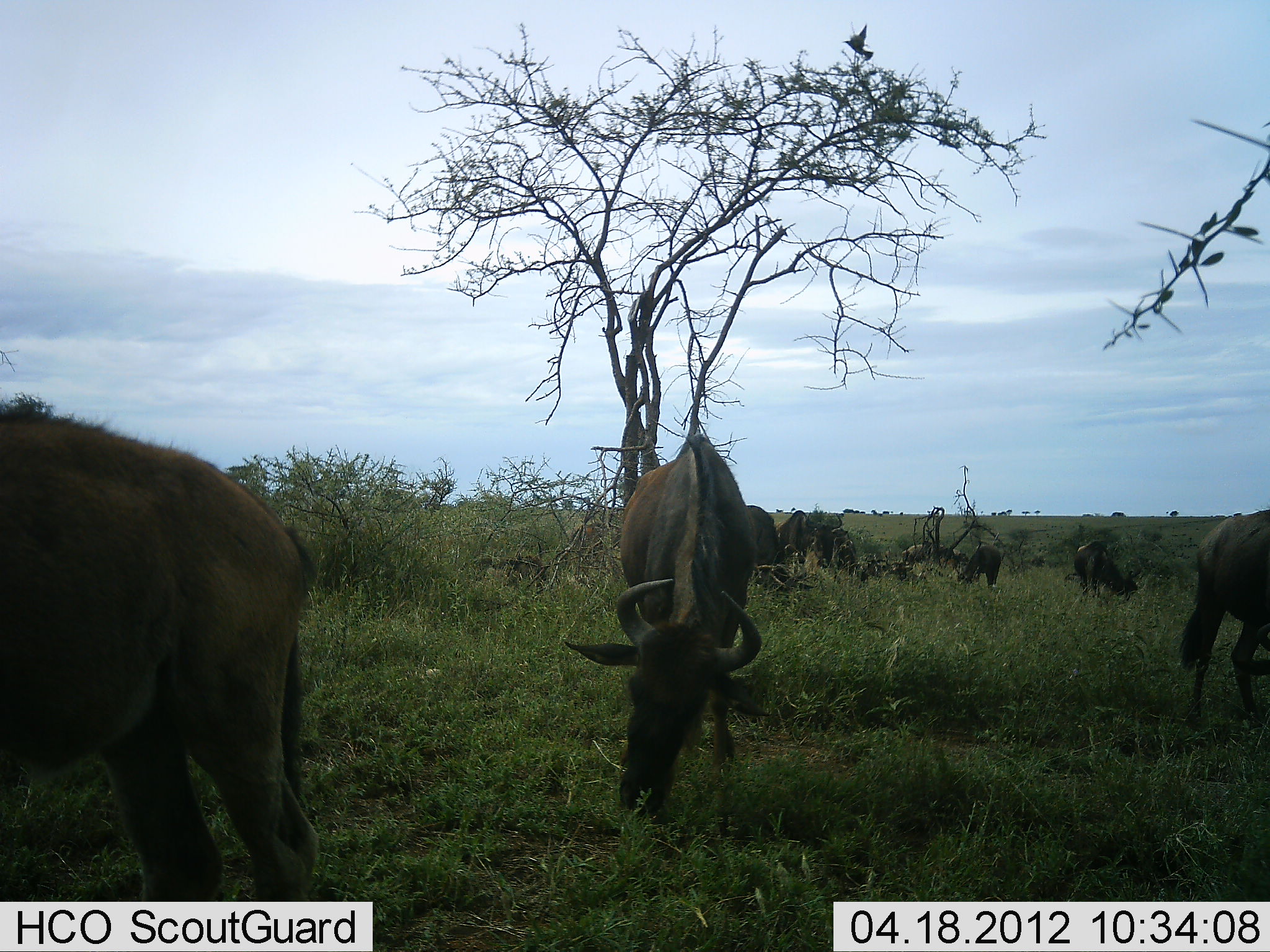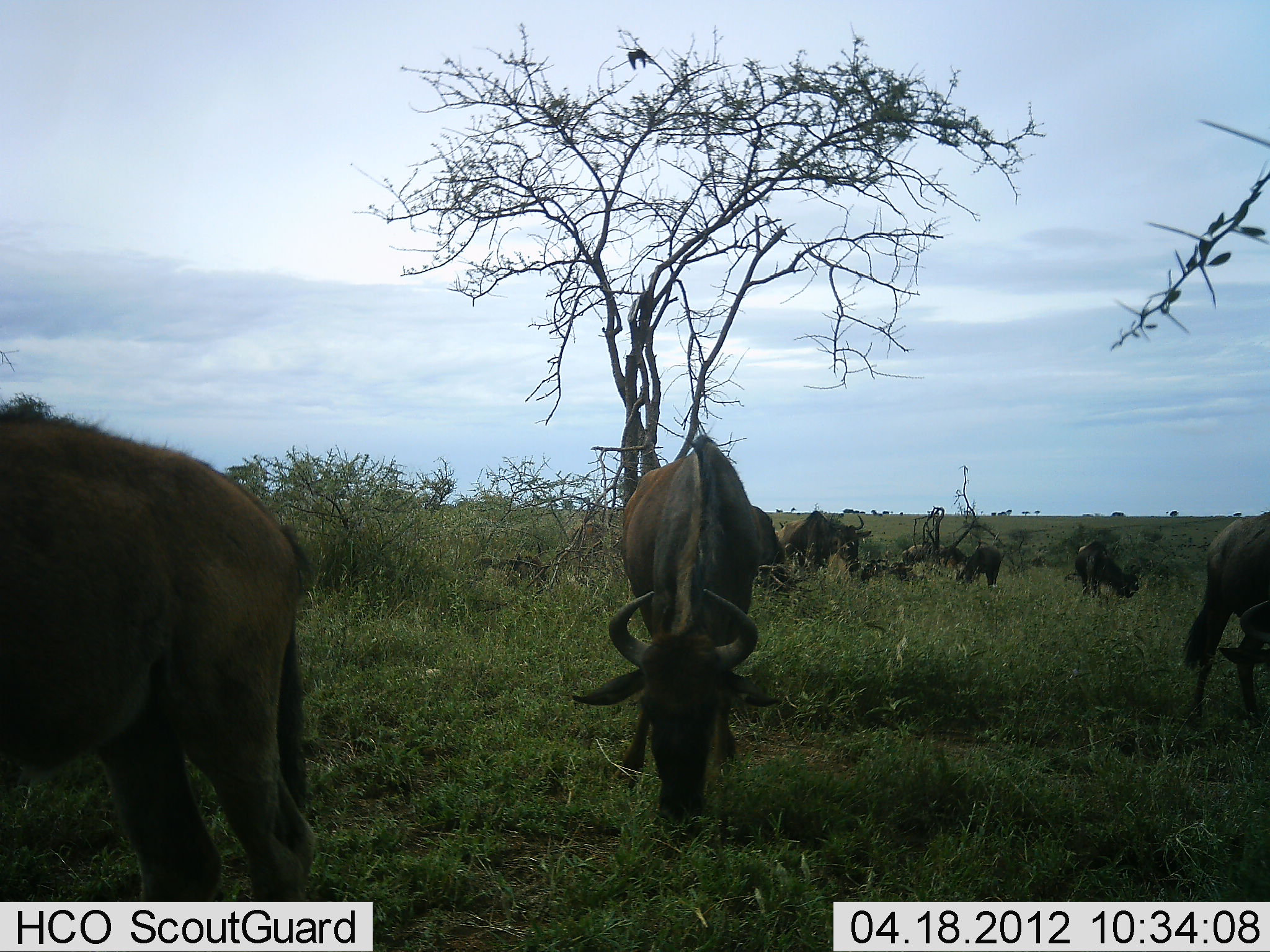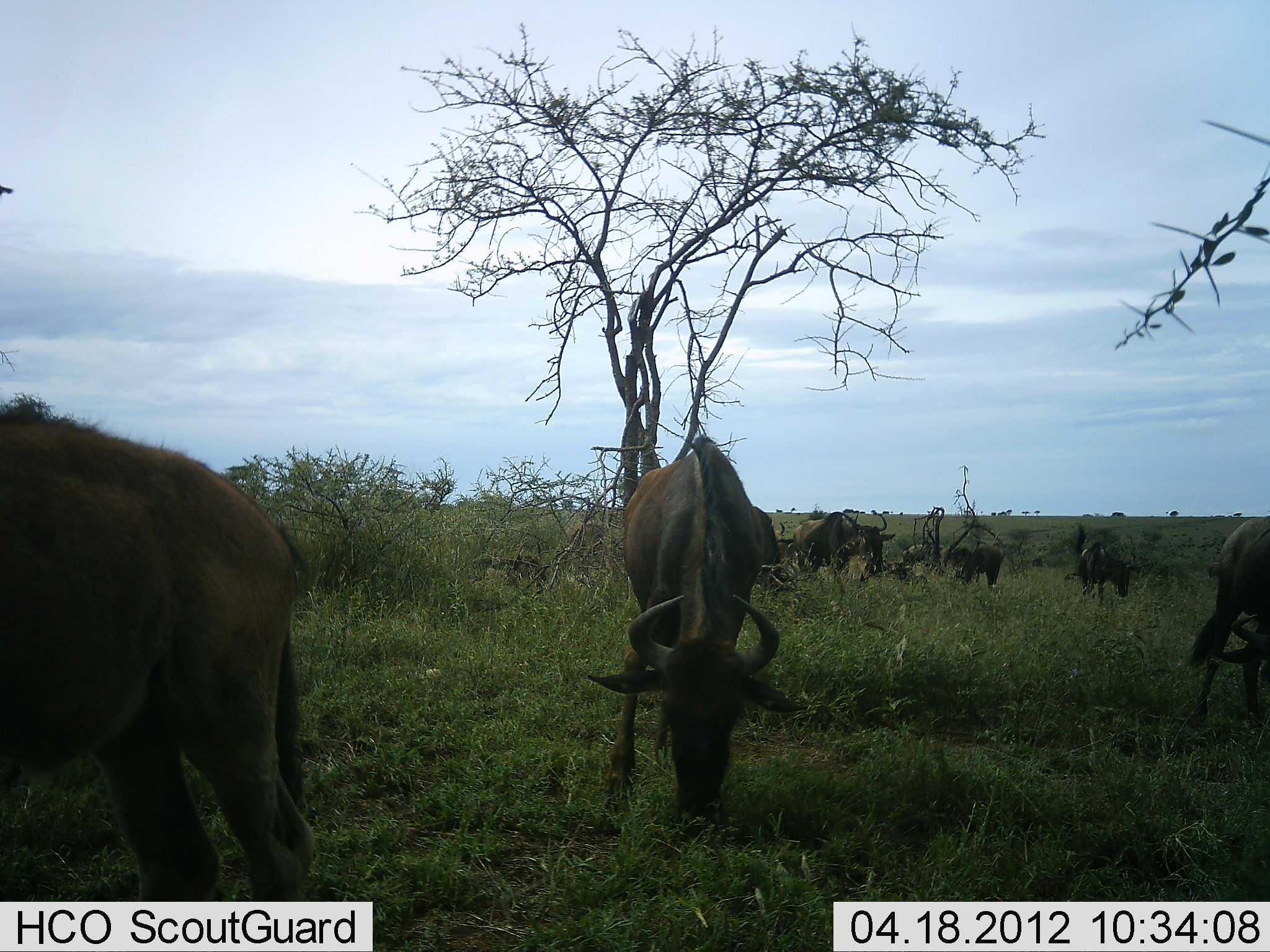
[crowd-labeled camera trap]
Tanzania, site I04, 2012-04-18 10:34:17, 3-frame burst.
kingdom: Animalia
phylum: Chordata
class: Aves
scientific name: Aves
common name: bird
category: otherbird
Otherbird (bird) (Aves), count 1. Behavior (volunteer vote fractions): standing 0%, resting 0%, moving 100%, interacting 0%. Young present (vote fraction): 0%. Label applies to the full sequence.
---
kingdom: Animalia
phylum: Chordata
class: Mammalia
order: Artiodactyla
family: Bovidae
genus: Connochaetes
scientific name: Connochaetes taurinus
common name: blue wildebeest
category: wildebeest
Wildebeest (blue wildebeest) (Connochaetes taurinus), count 8. Behavior (volunteer vote fractions): standing 50%, resting 4%, moving 14%, interacting 0%. Young present (vote fraction): 14%. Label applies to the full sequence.